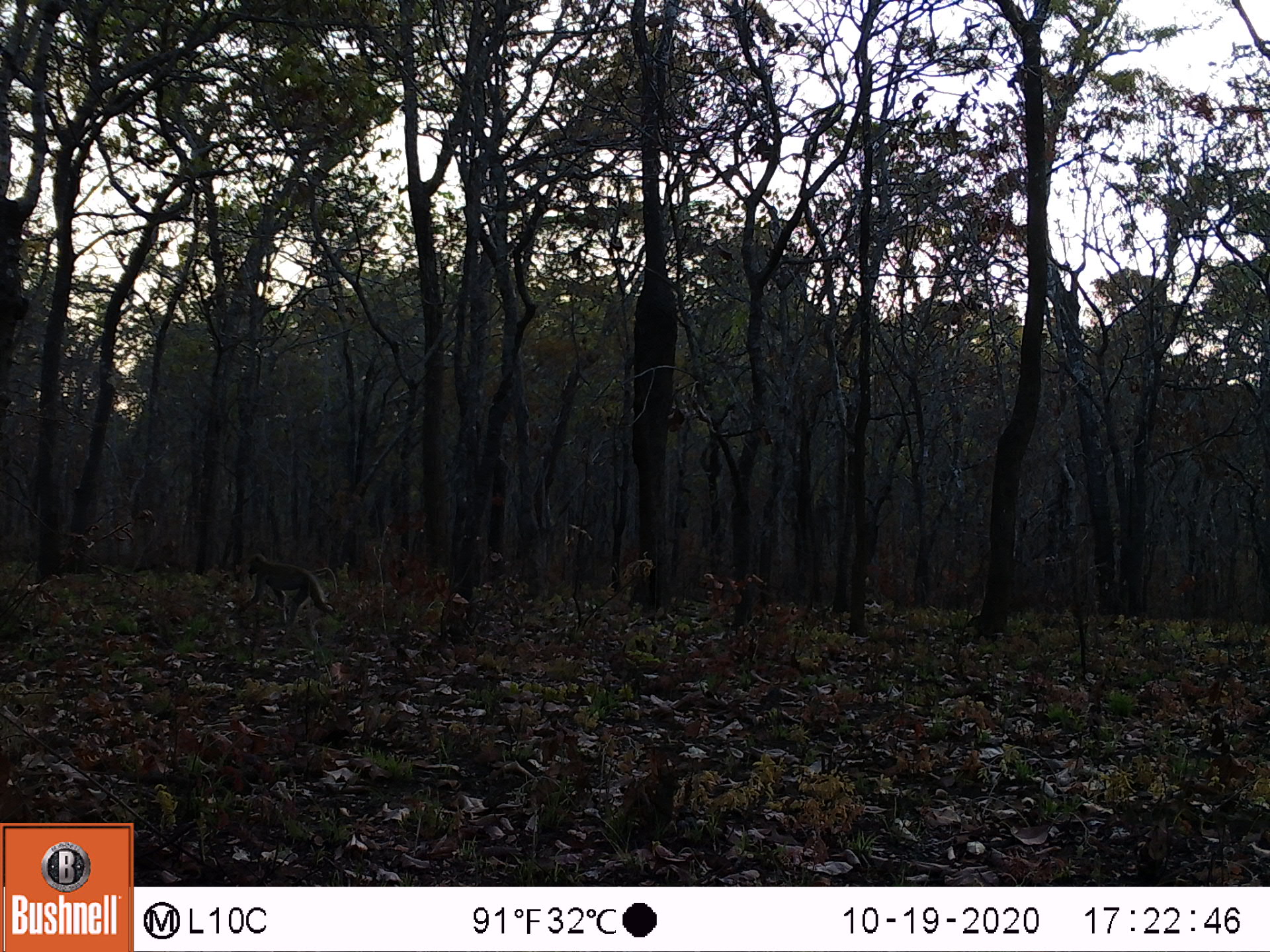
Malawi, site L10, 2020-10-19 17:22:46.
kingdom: Animalia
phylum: Chordata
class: Mammalia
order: Primates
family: Cercopithecidae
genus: Papio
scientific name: Papio cynocephalus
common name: yellow baboon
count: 1